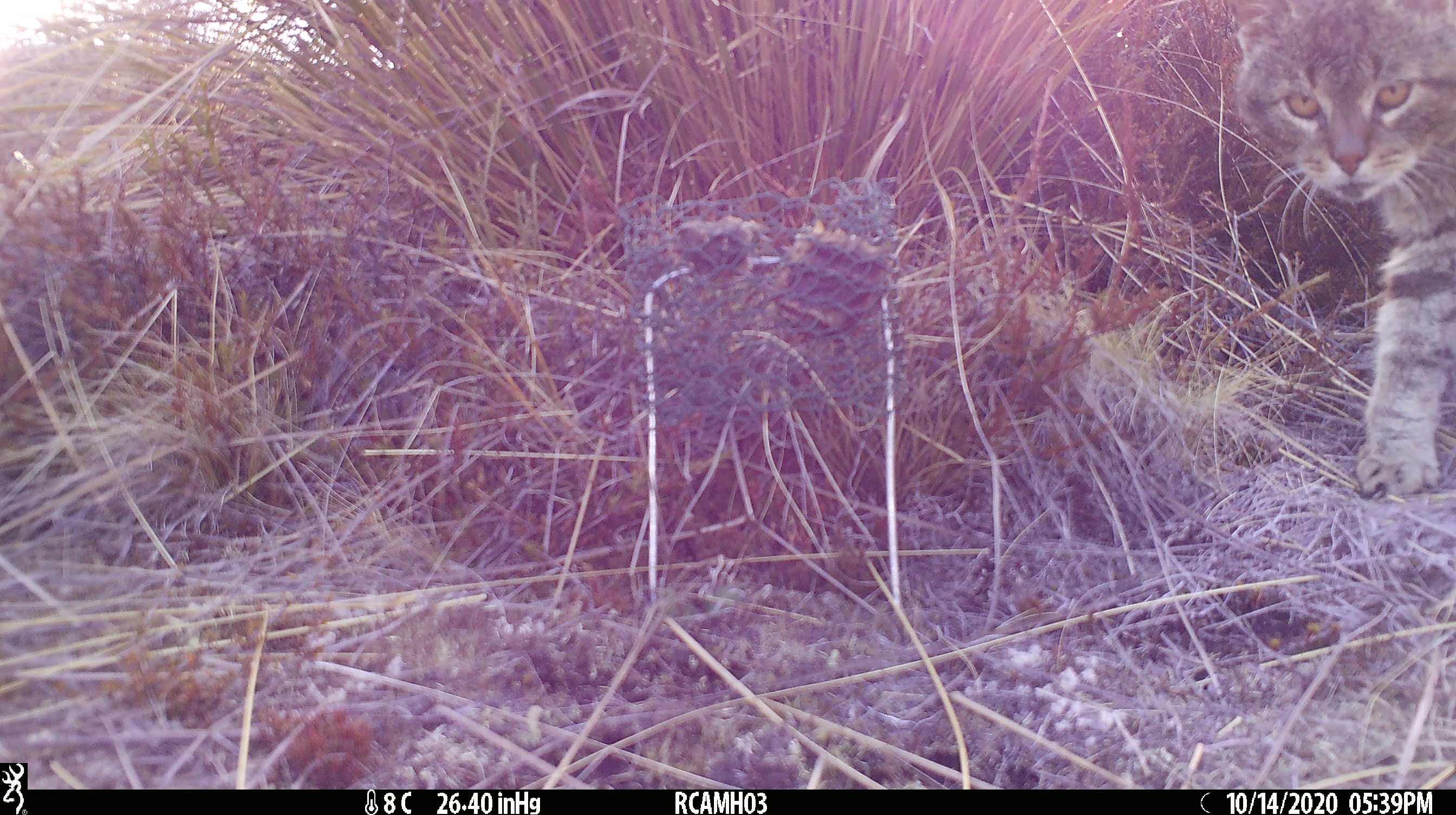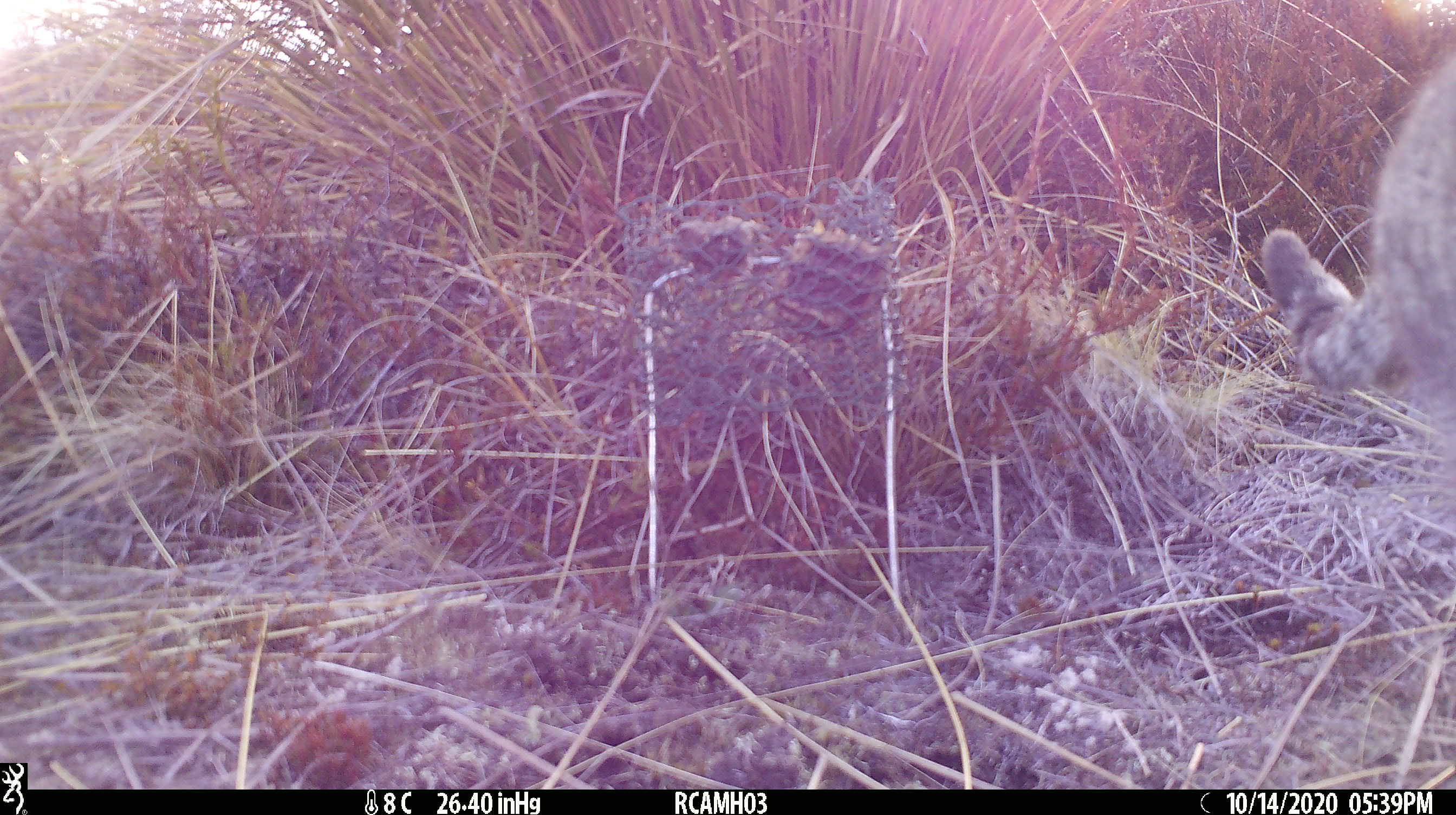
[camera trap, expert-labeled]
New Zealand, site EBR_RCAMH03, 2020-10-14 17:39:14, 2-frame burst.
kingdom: Animalia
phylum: Chordata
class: Mammalia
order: Carnivora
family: Felidae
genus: Felis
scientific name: Felis catus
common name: domestic cat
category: cat